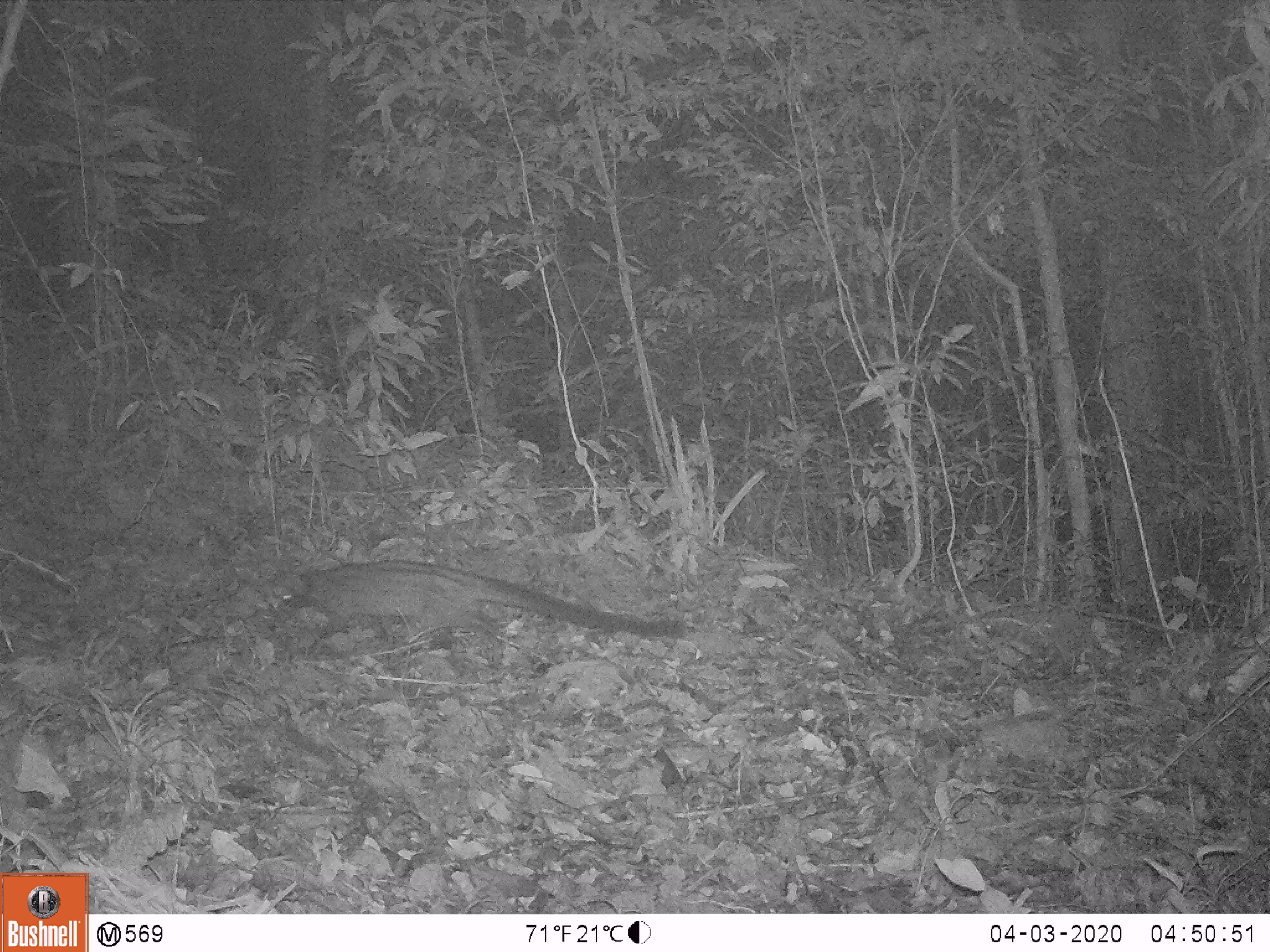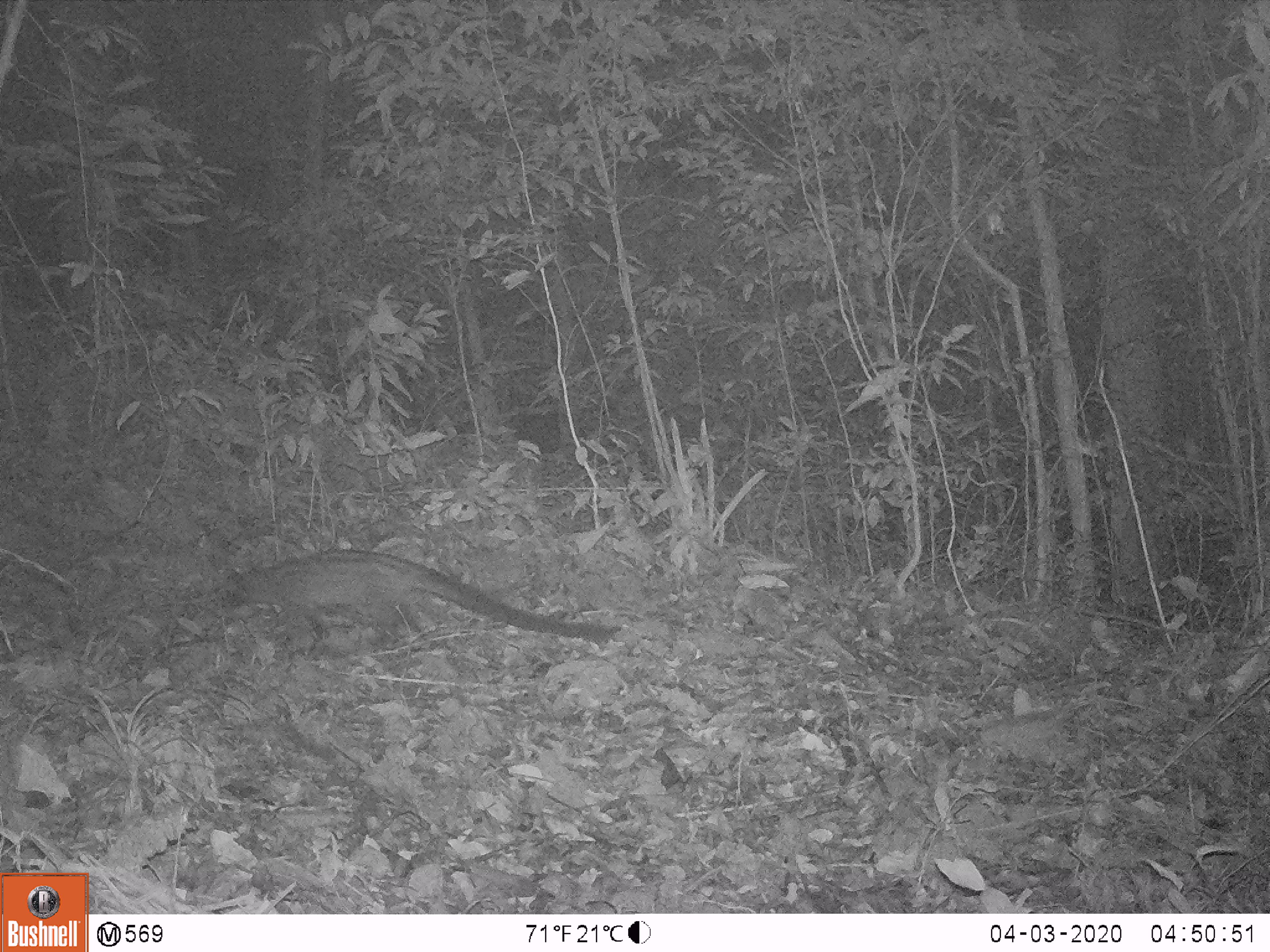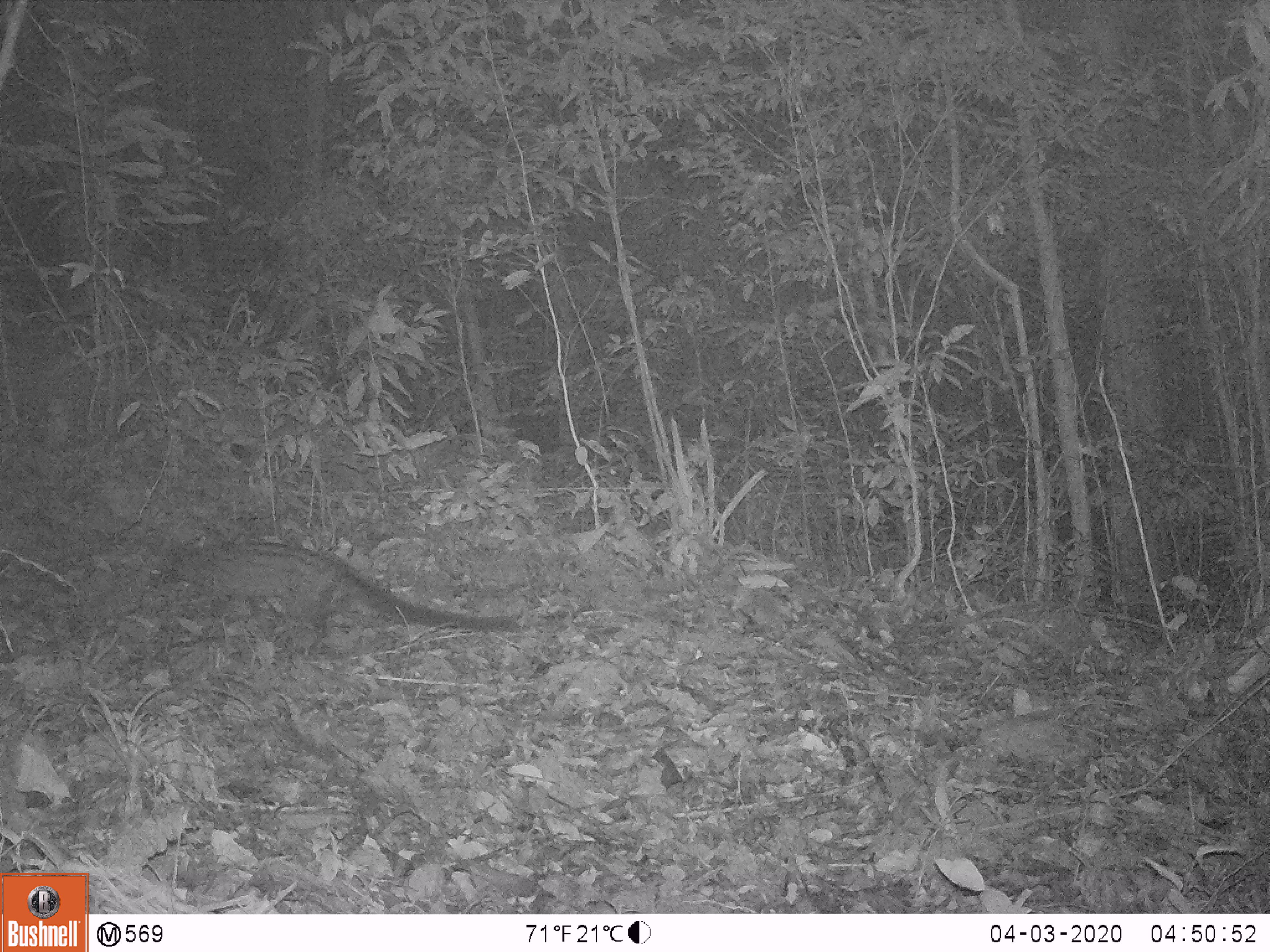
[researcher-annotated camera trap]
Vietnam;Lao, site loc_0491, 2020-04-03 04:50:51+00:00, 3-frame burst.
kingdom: Animalia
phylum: Chordata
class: Mammalia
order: Carnivora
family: Viverridae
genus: Paradoxurus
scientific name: Paradoxurus hermaphroditus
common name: common palm civet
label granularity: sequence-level